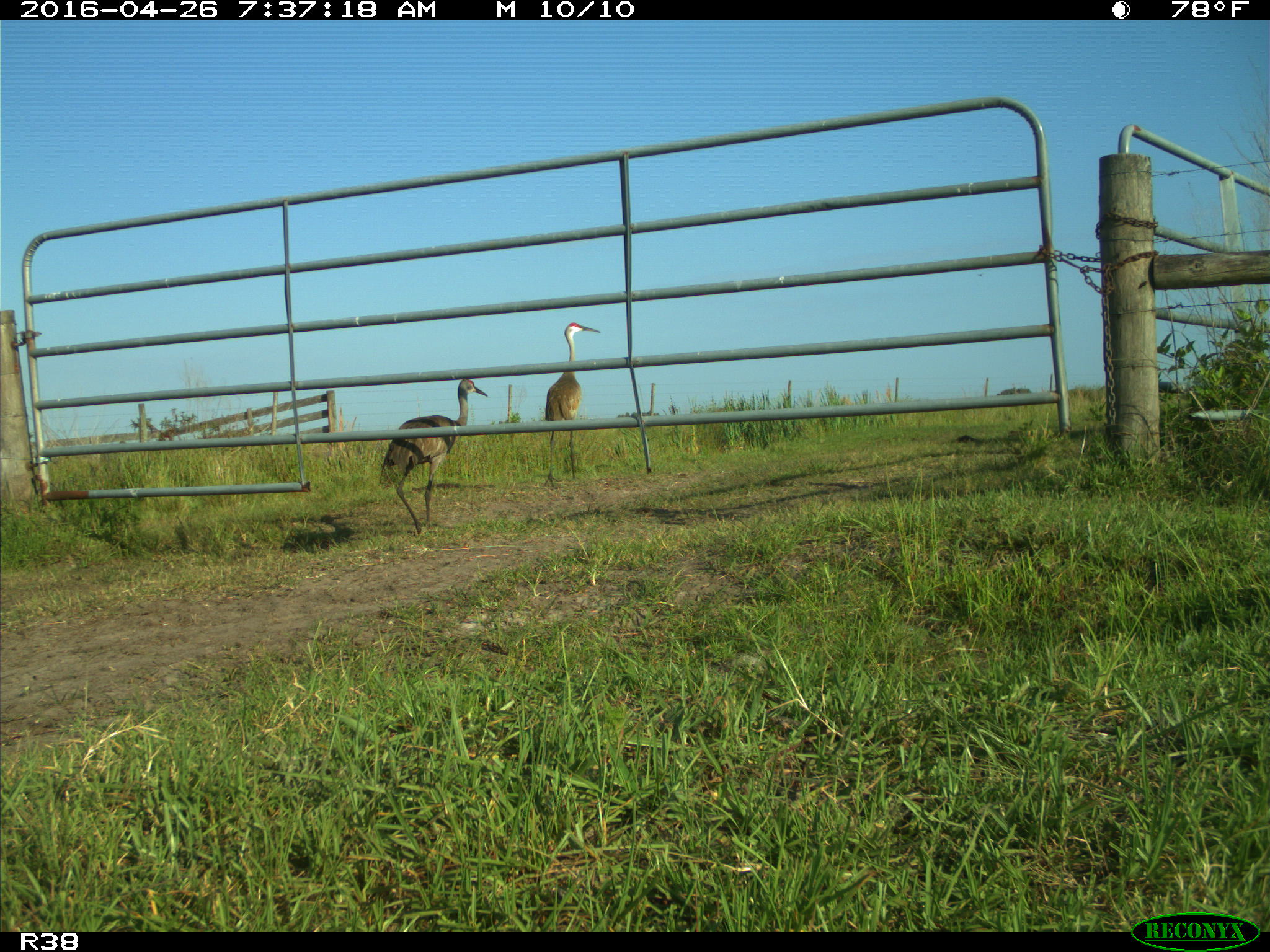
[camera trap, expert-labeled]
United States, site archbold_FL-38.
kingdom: Animalia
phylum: Chordata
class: Aves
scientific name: Aves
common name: birds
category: unidentified bird